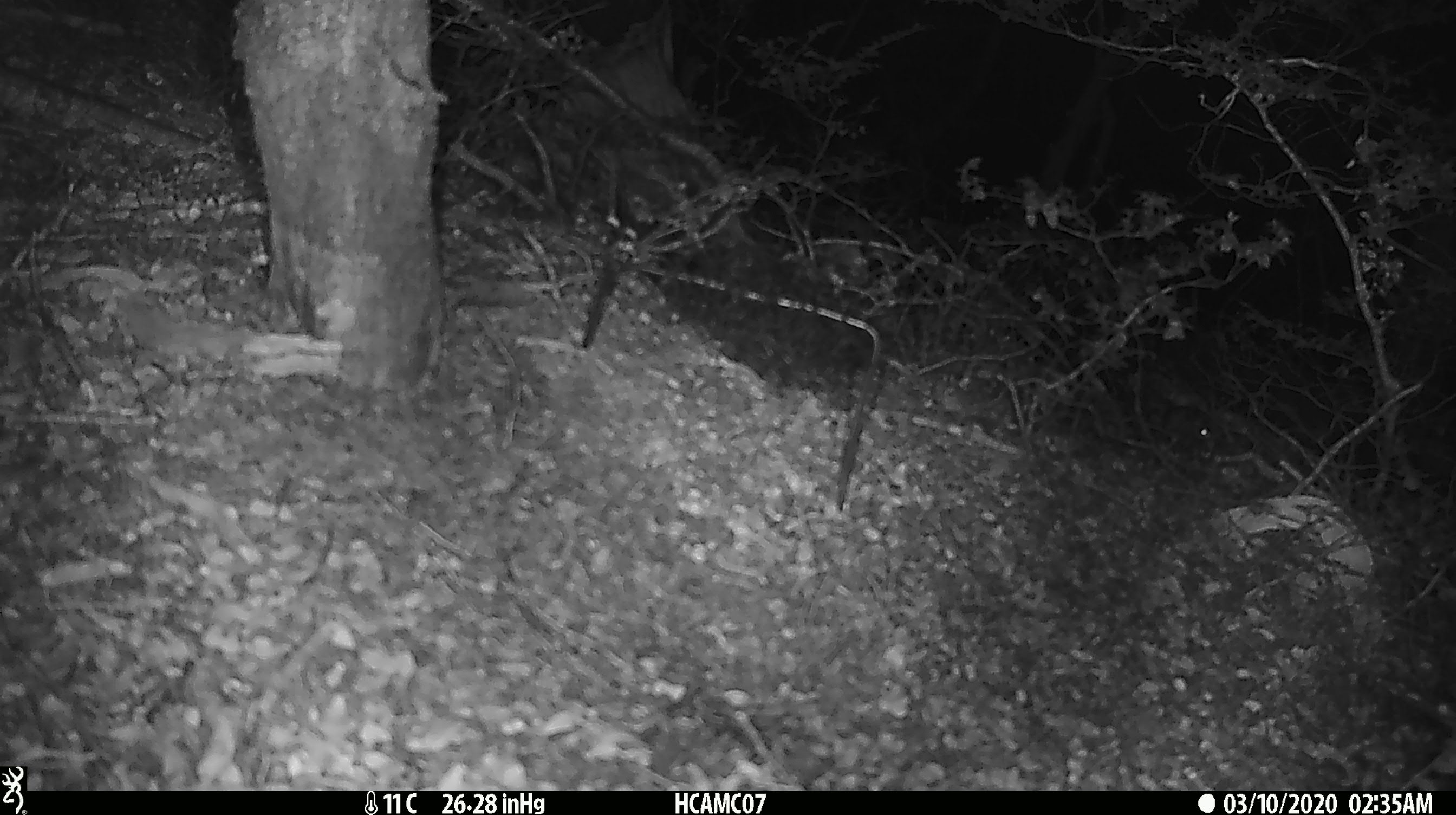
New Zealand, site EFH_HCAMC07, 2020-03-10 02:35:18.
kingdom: Animalia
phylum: Chordata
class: Mammalia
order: Rodentia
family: Muridae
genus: Mus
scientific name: Mus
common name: mouse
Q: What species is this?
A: Mouse (Mus).